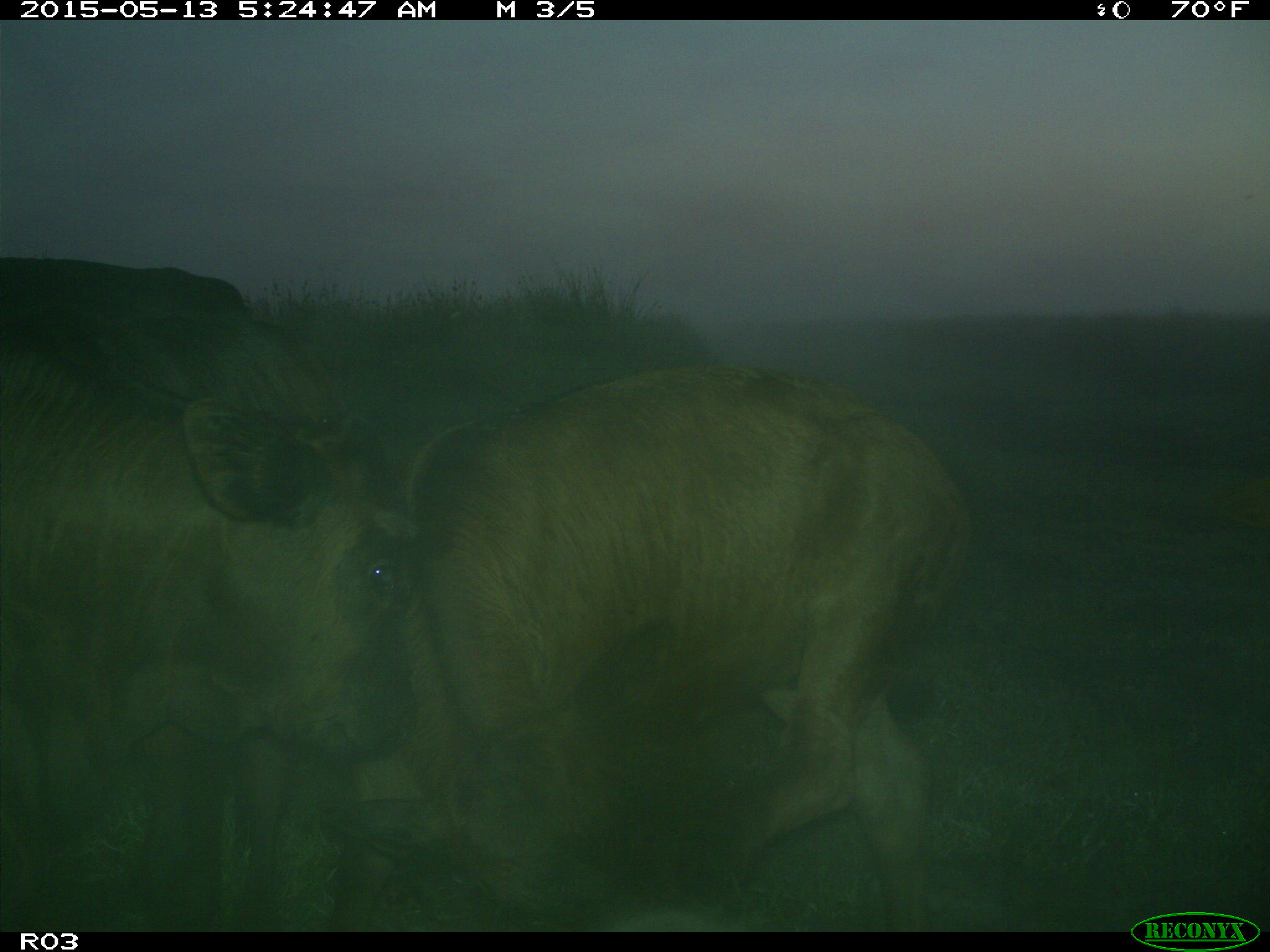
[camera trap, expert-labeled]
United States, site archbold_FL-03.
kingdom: Animalia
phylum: Chordata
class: Mammalia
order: Artiodactyla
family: Bovidae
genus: Bos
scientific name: Bos taurus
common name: domestic cow